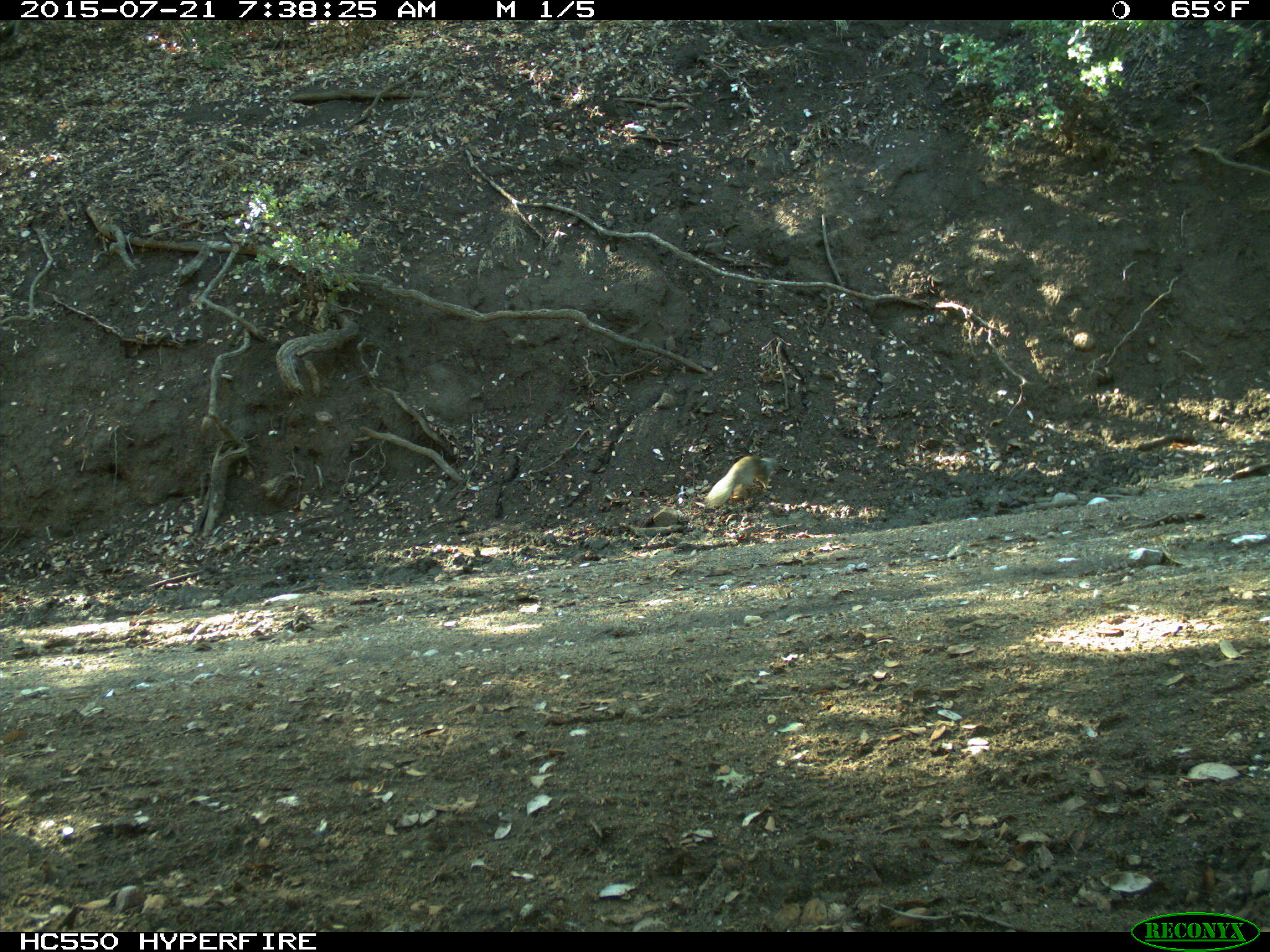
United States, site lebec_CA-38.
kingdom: Animalia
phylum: Chordata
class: Mammalia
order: Rodentia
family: Sciuridae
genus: Otospermophilus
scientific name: Otospermophilus beecheyi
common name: california ground squirrel